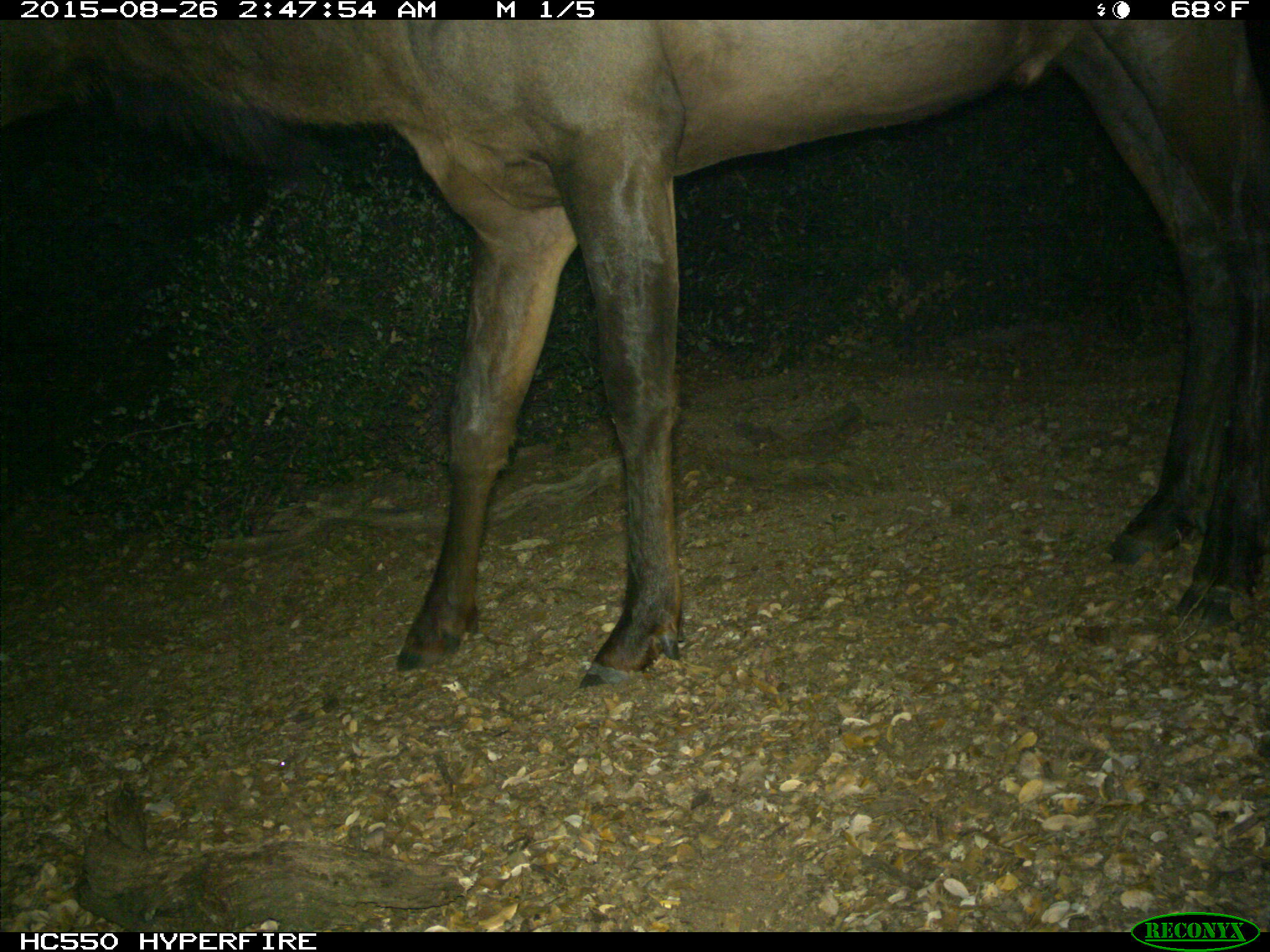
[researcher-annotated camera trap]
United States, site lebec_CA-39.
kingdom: Animalia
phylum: Chordata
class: Mammalia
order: Artiodactyla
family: Cervidae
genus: Cervus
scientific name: Cervus canadensis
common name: elk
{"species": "Cervus canadensis (elk)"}